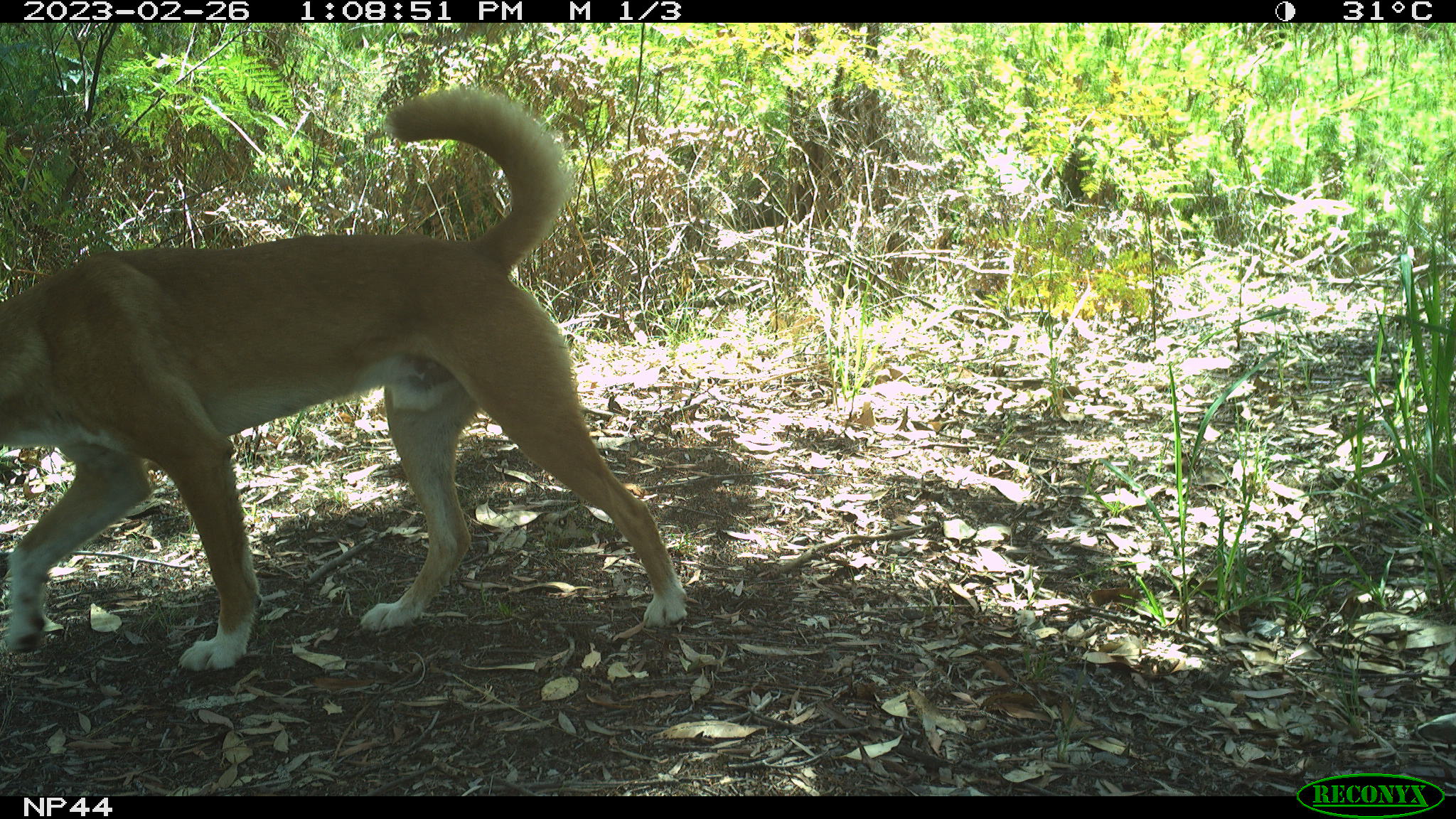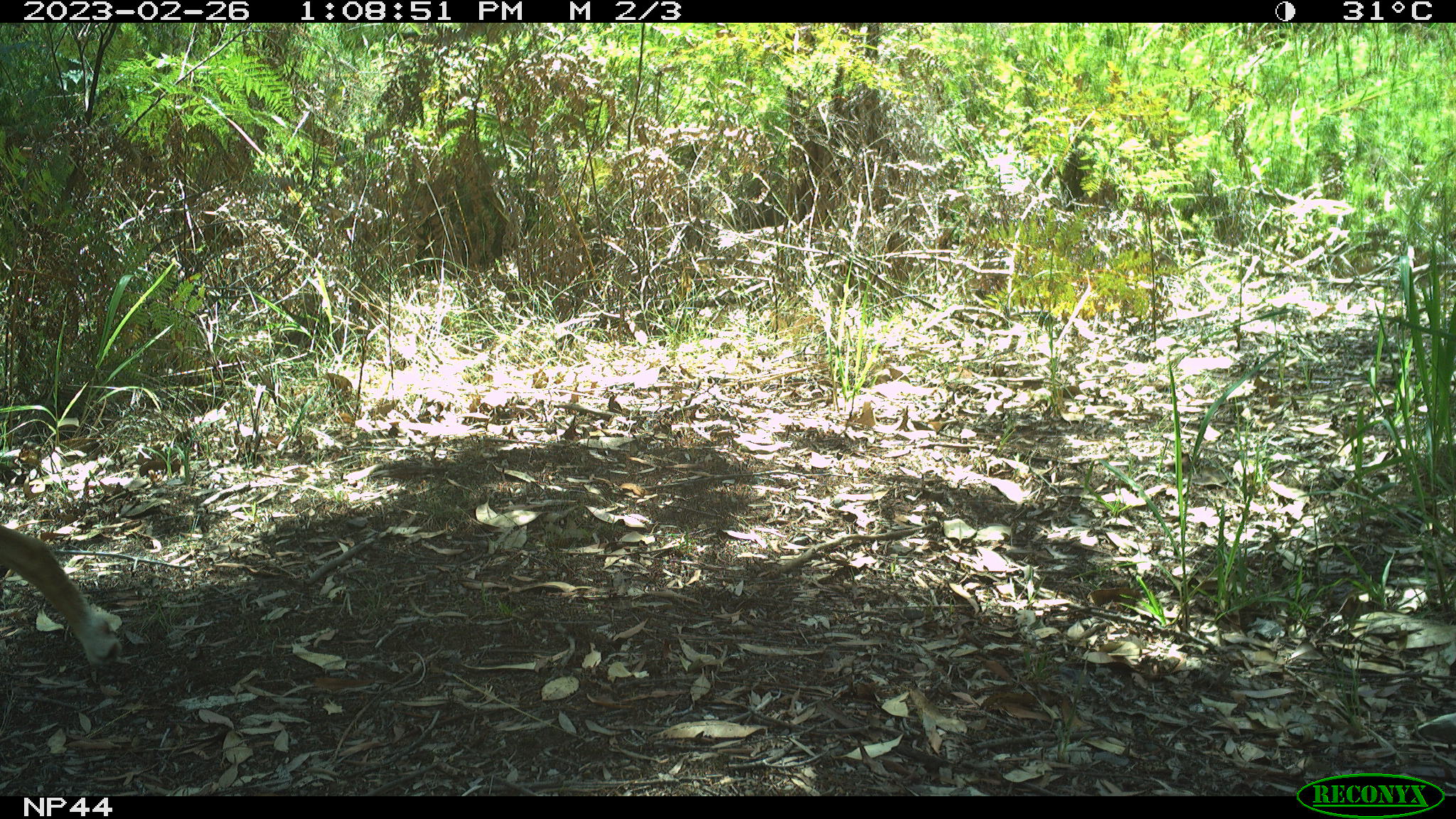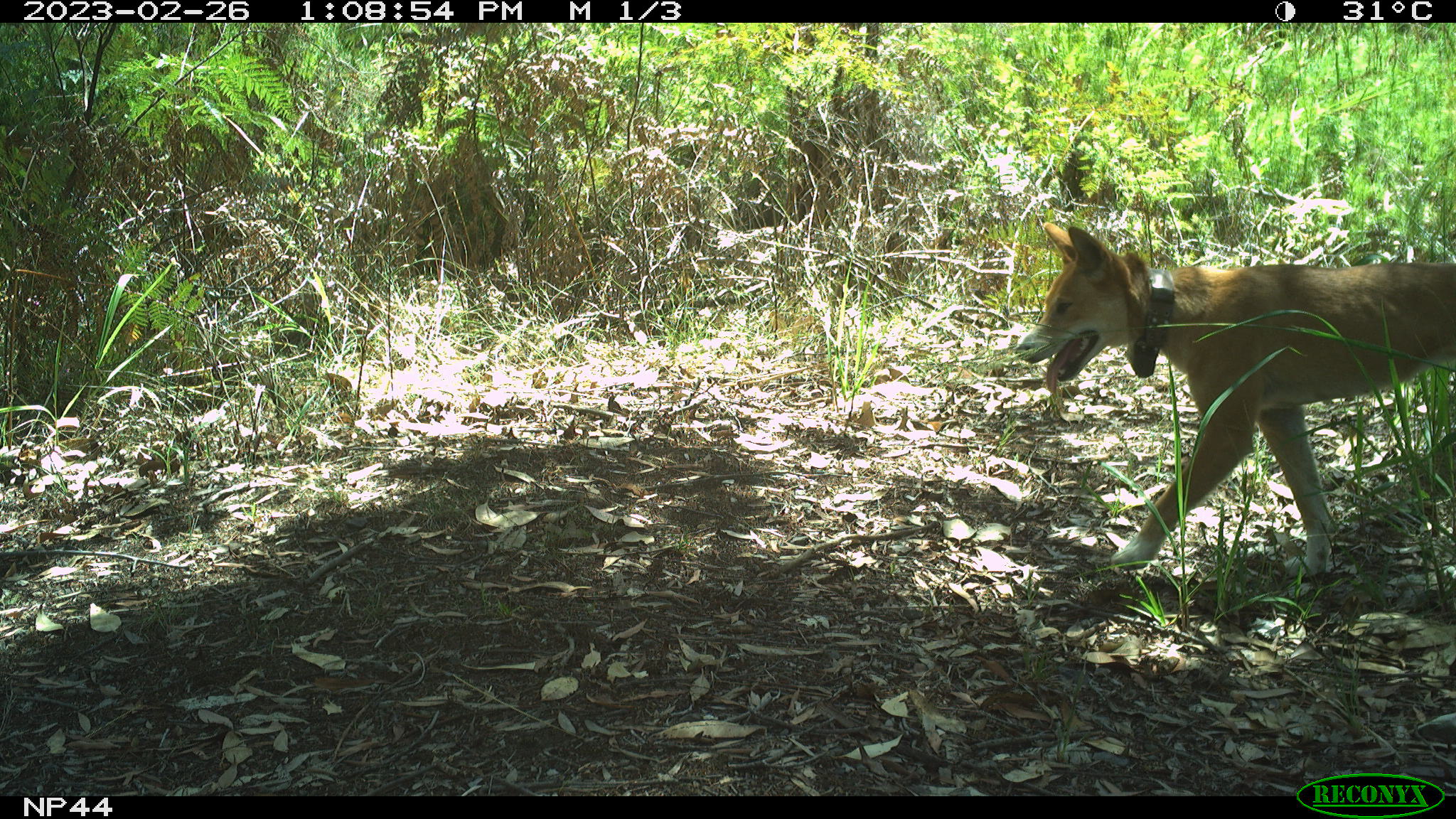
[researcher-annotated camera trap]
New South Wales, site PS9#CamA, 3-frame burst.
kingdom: Animalia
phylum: Chordata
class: Mammalia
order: Carnivora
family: Canidae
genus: Canis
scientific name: Canis familiaris dingo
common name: dingo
Dingo (Canis familiaris dingo).